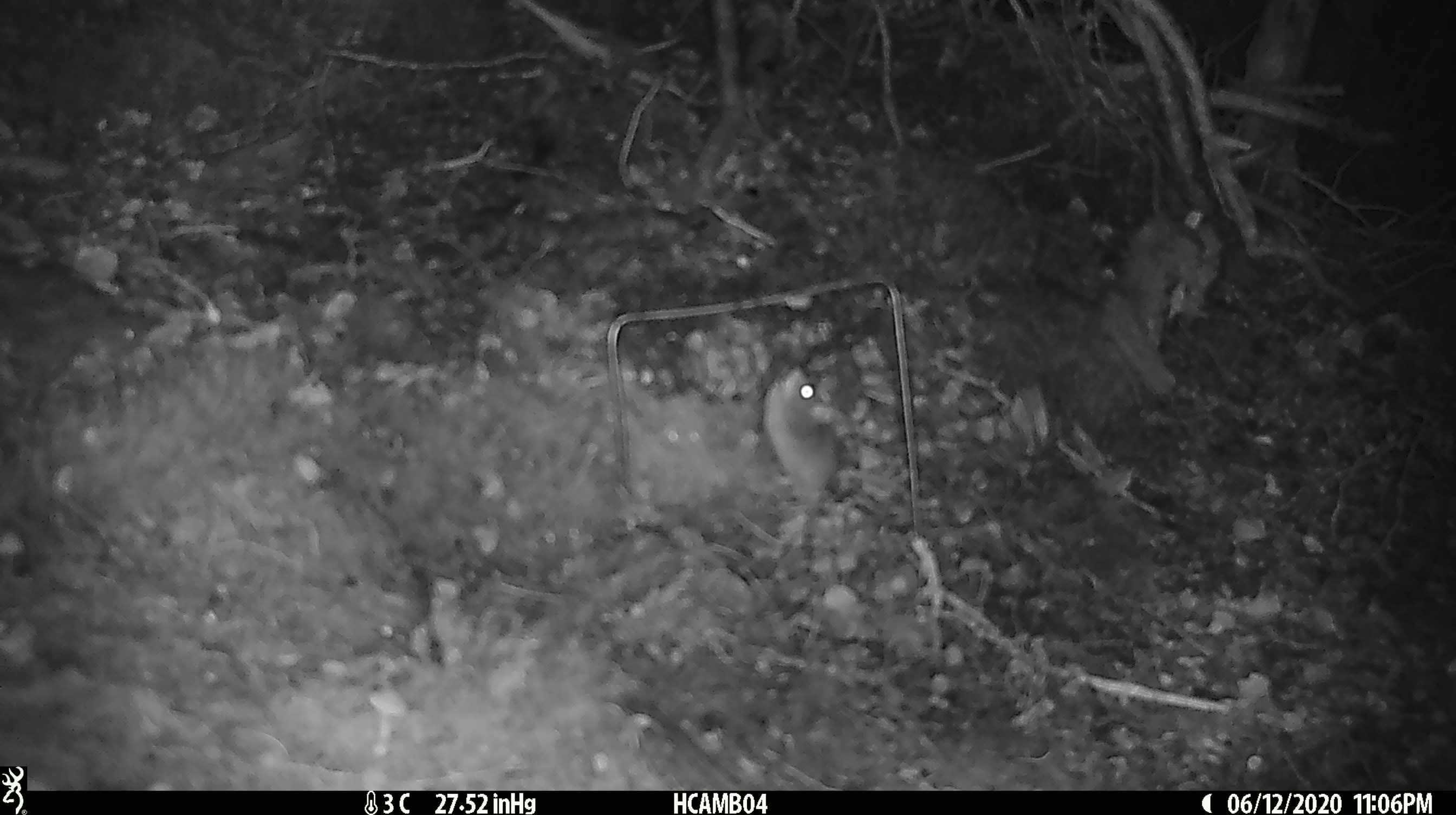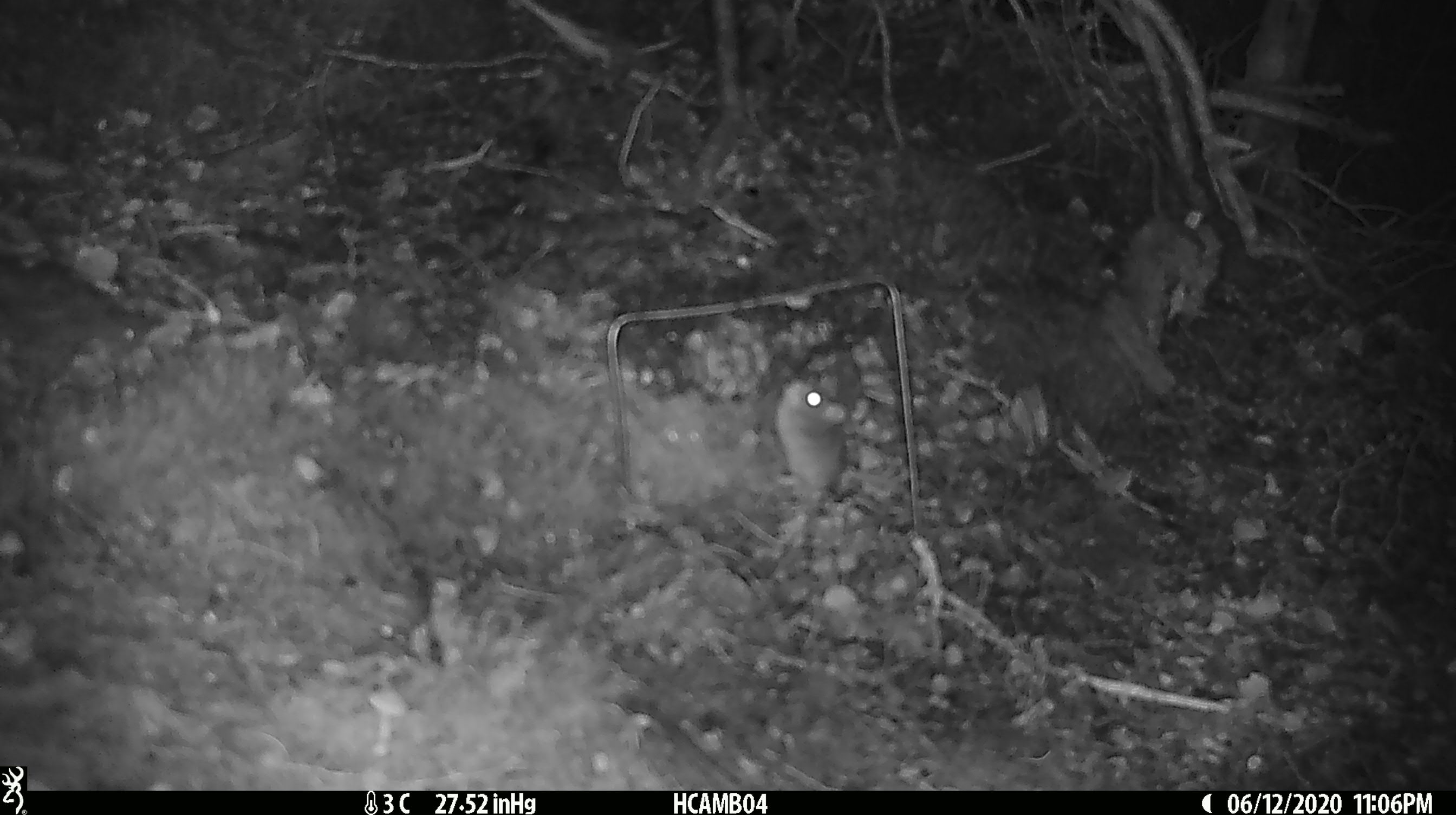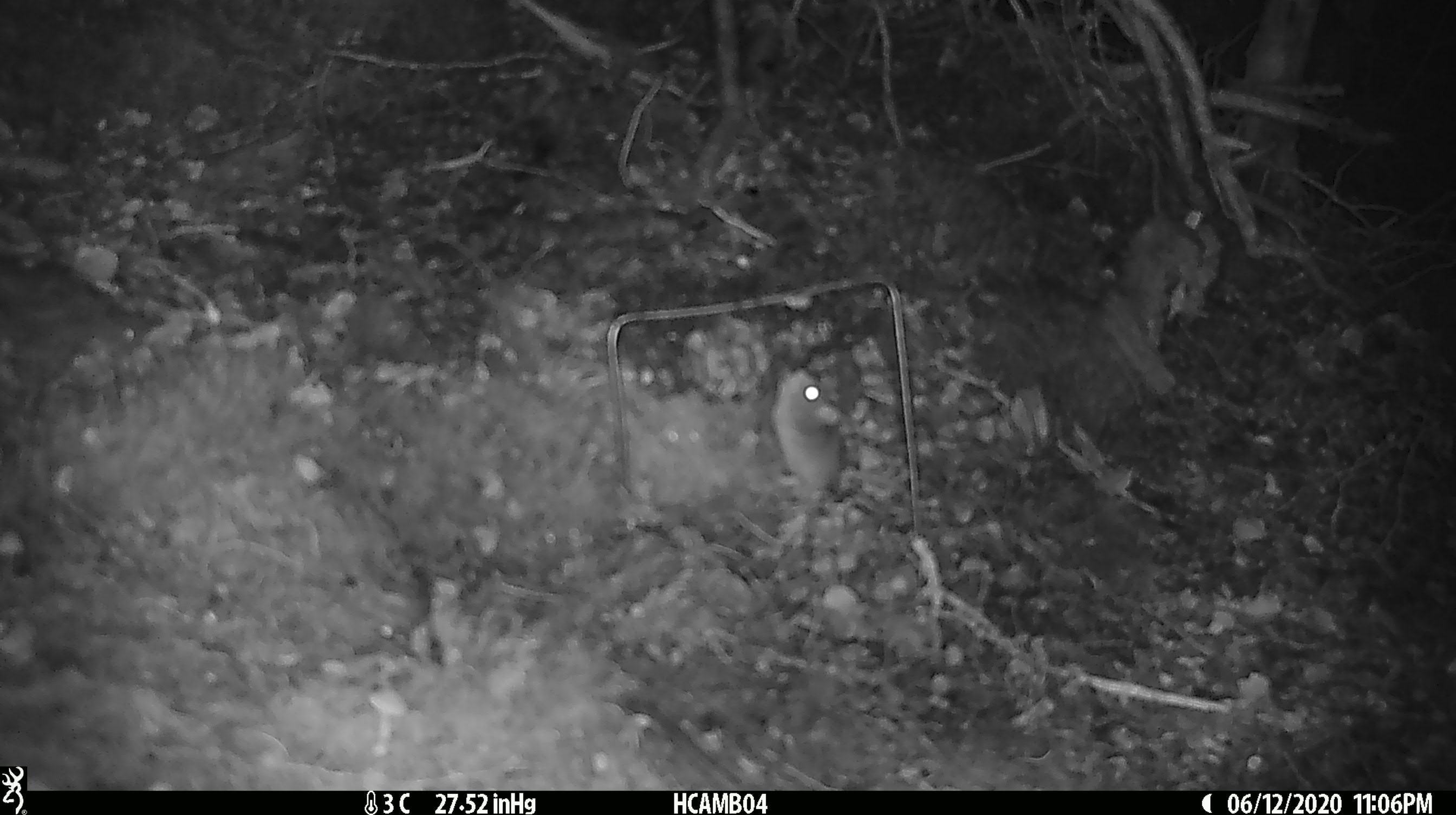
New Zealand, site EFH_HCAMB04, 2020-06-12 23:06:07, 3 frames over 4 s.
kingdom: Animalia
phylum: Chordata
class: Mammalia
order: Rodentia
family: Muridae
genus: Mus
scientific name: Mus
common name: mouse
Mouse (Mus).